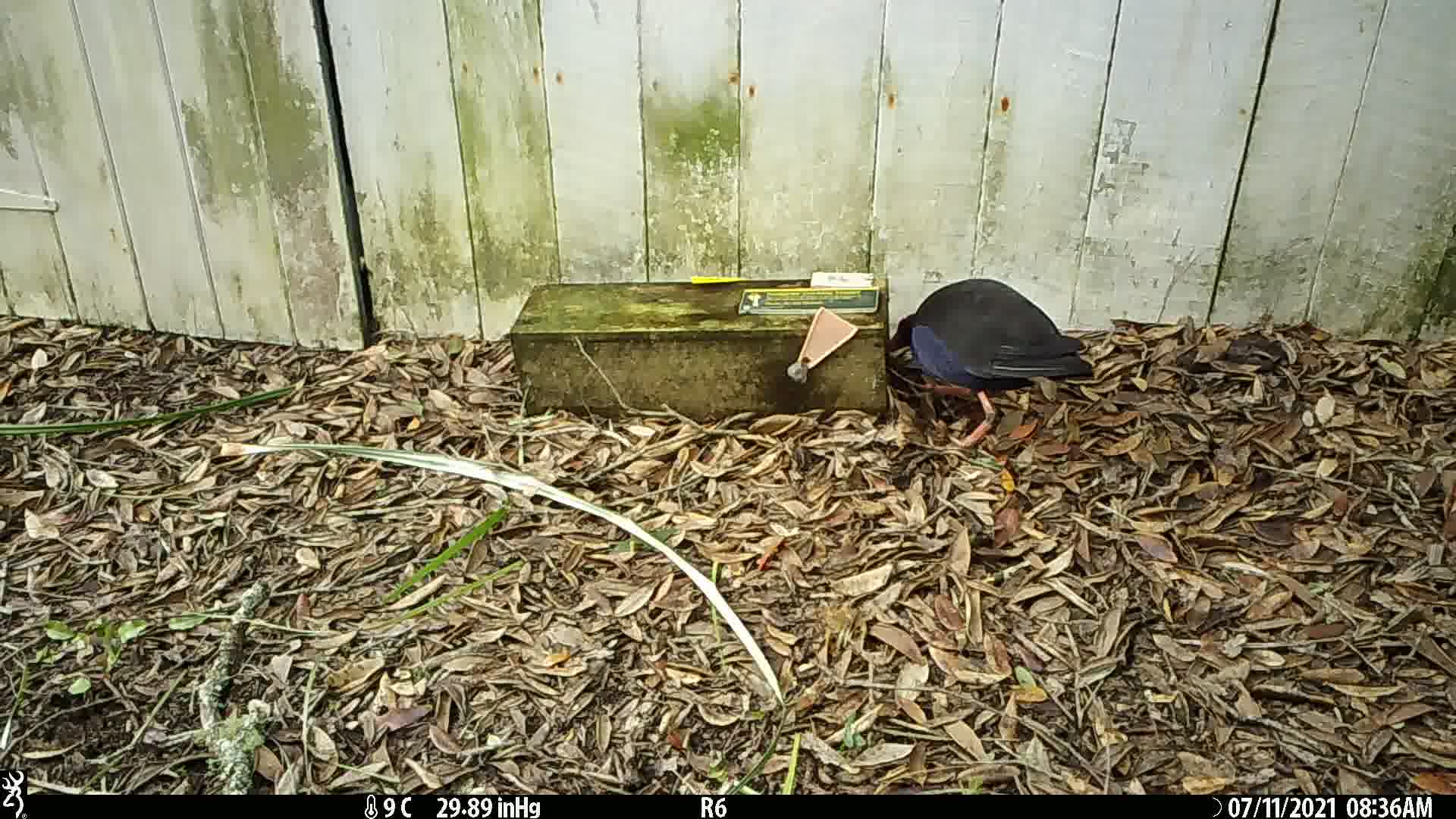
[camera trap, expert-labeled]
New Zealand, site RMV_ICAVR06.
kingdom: Animalia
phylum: Chordata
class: Aves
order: Gruiformes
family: Rallidae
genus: Porphyrio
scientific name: Porphyrio melanotus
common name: australasian swamphen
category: pukeko